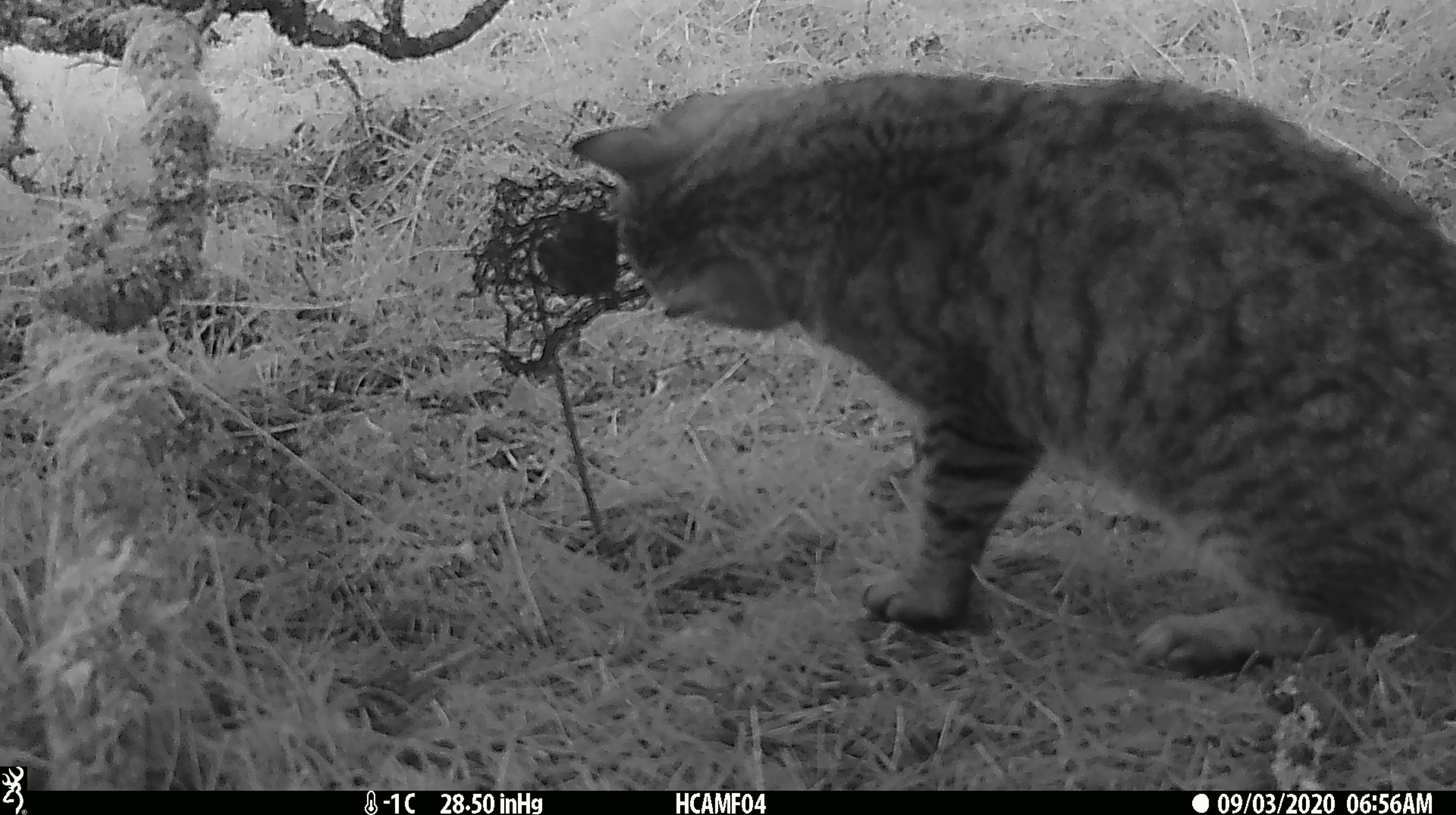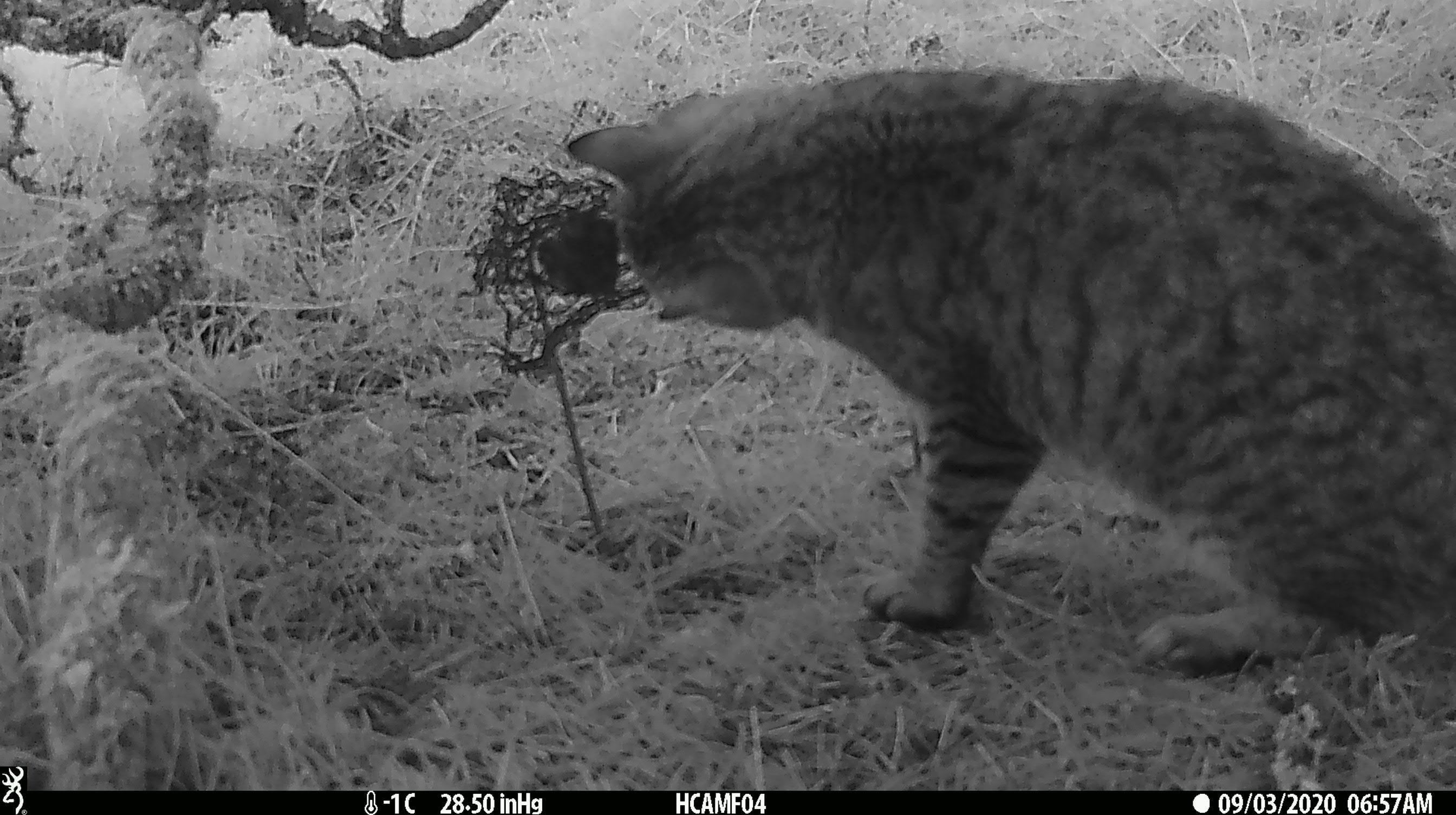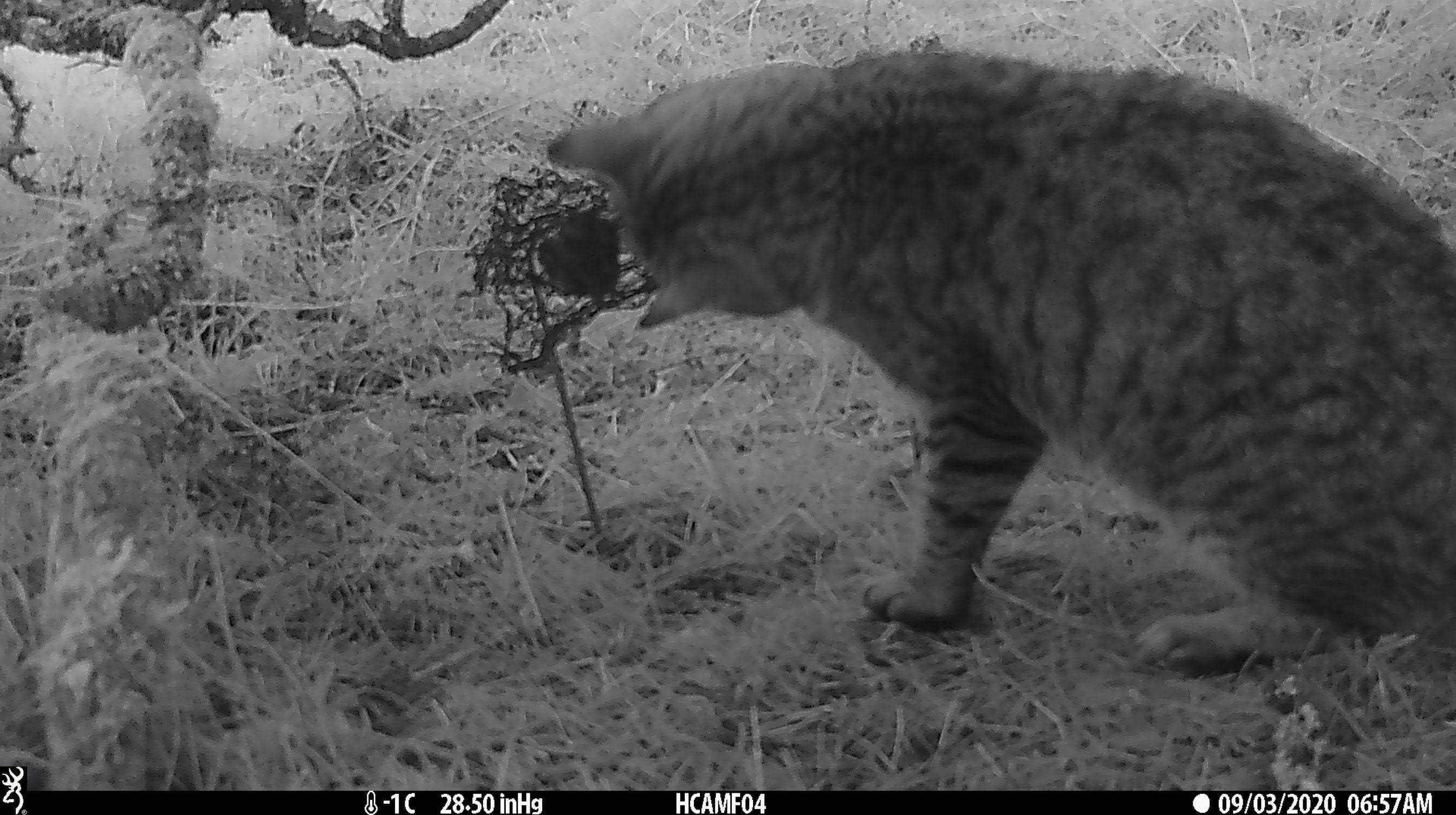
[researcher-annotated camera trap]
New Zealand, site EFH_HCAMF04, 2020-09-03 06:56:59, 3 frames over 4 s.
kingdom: Animalia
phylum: Chordata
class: Mammalia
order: Carnivora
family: Felidae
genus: Felis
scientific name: Felis catus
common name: domestic cat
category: cat